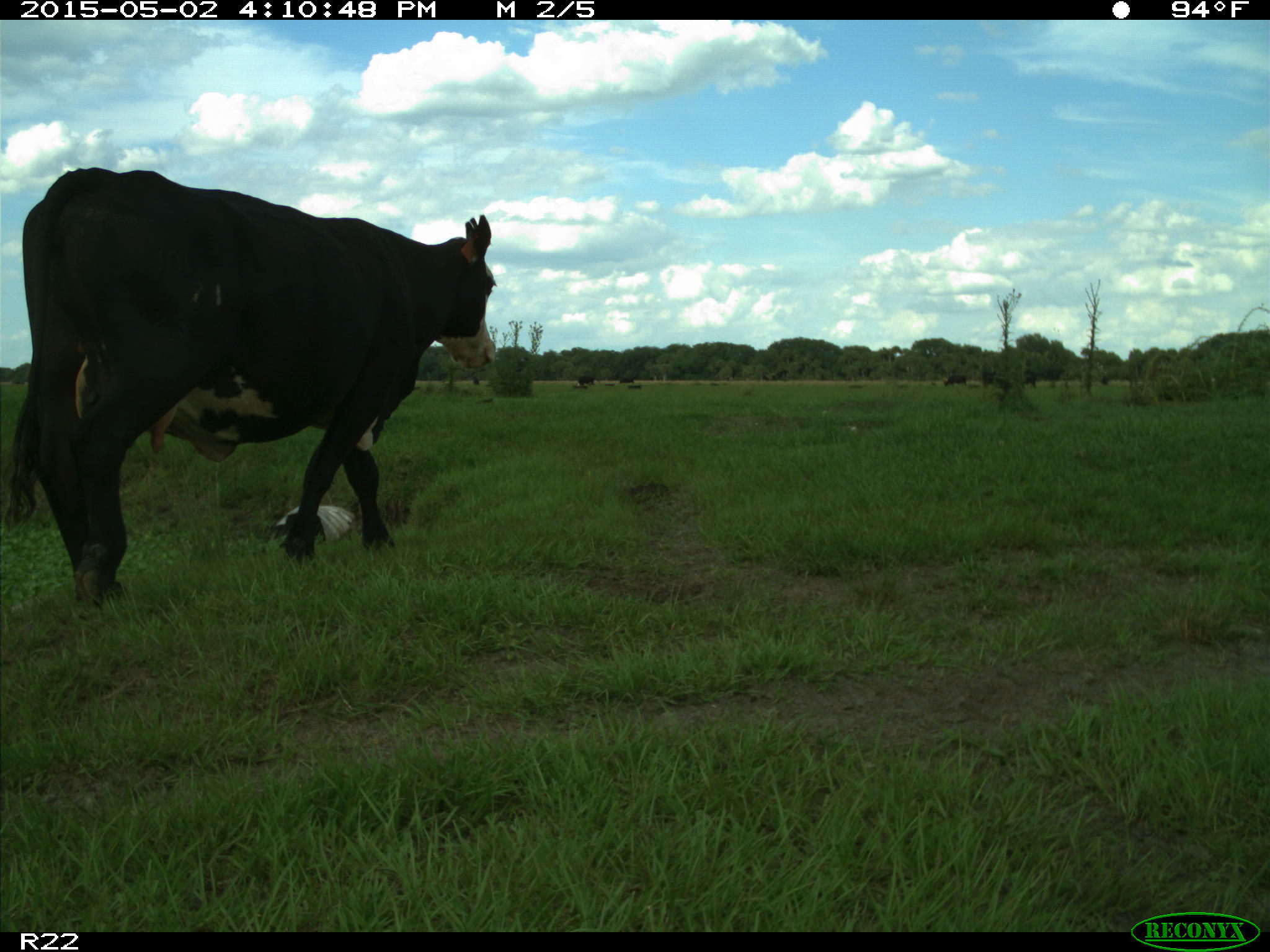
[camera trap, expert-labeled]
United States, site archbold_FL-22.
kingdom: Animalia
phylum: Chordata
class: Mammalia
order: Artiodactyla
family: Bovidae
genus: Bos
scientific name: Bos taurus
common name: domestic cow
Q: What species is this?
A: Bos taurus (domestic cow).